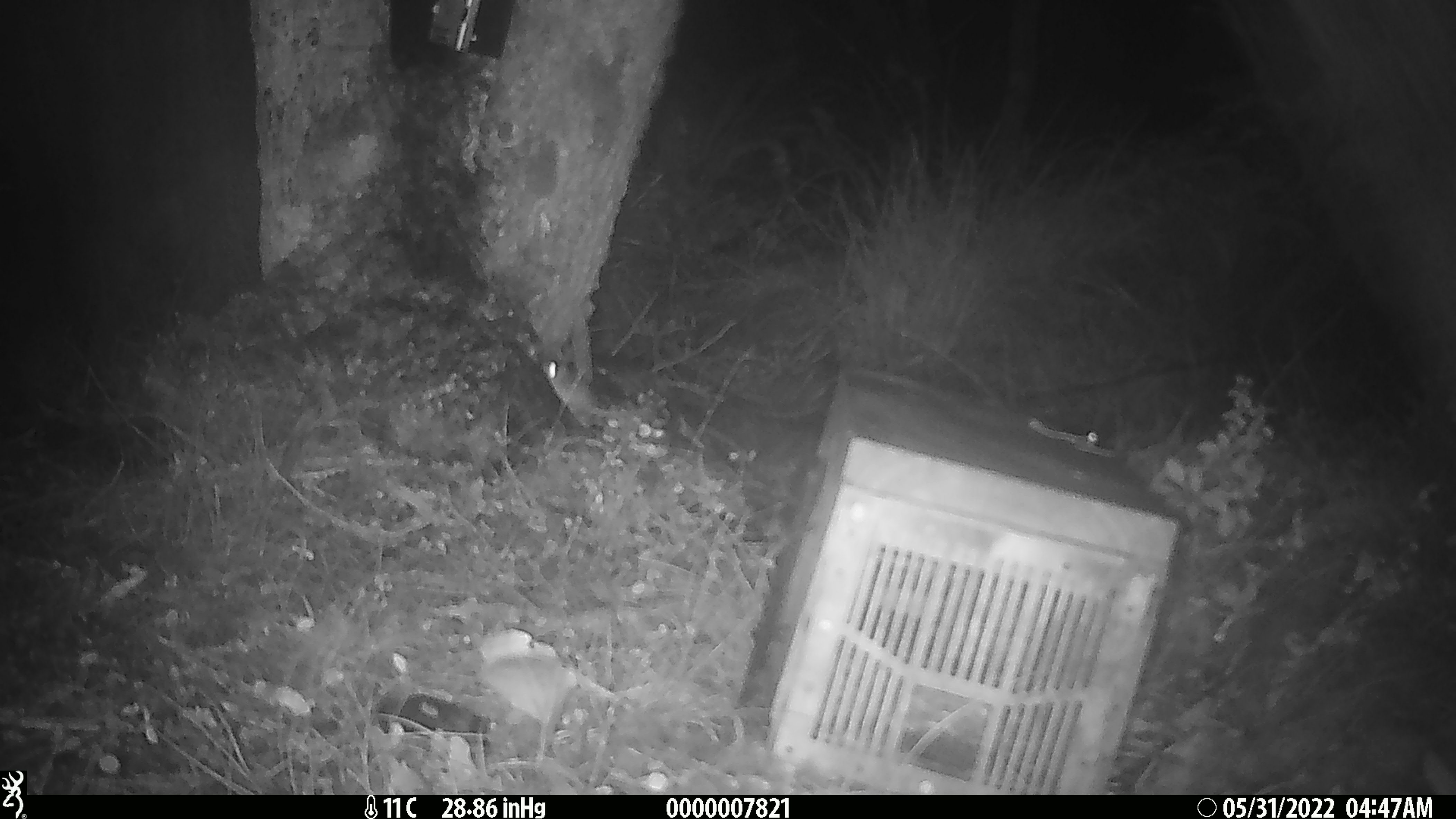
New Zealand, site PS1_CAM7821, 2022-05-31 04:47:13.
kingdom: Animalia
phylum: Chordata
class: Mammalia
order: Rodentia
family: Muridae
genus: Mus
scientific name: Mus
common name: mouse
Mouse (Mus).